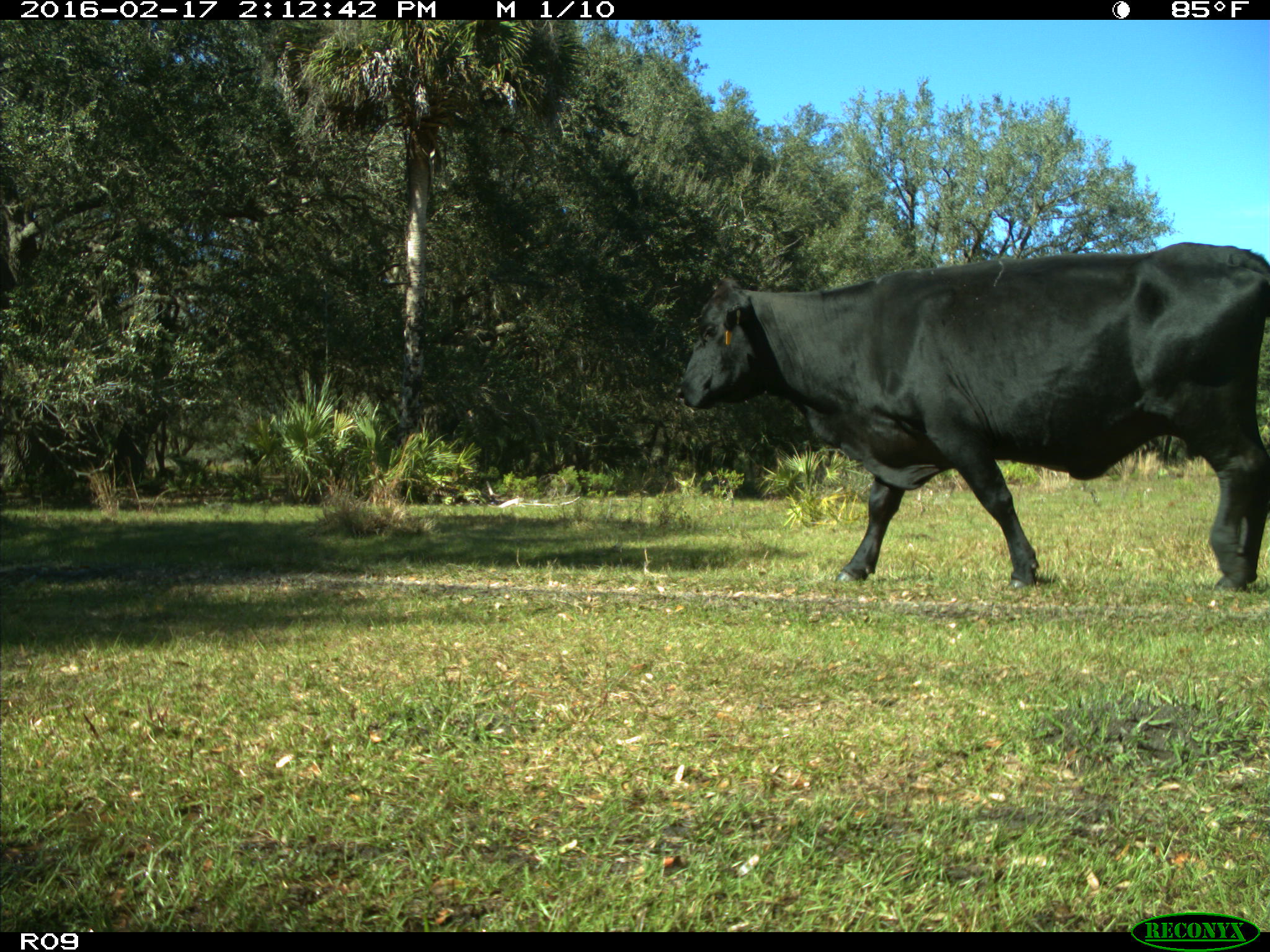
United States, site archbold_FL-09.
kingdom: Animalia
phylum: Chordata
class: Mammalia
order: Artiodactyla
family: Bovidae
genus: Bos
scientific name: Bos taurus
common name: domestic cow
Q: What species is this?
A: Bos taurus (domestic cow).